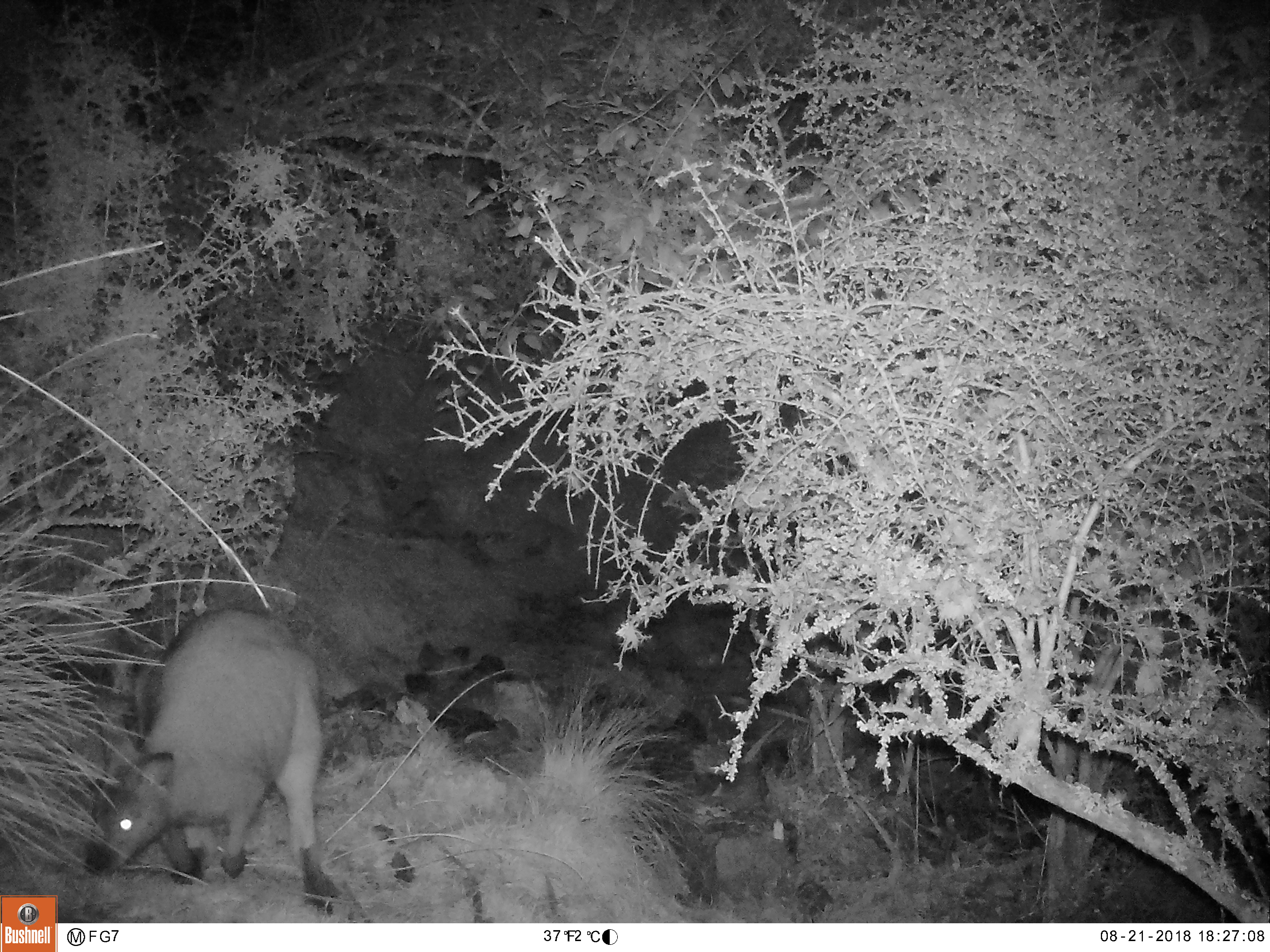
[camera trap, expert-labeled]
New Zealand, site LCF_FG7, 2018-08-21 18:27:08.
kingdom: Animalia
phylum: Chordata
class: Mammalia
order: Diprotodontia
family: Macropodidae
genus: Notamacropus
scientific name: Notamacropus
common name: wallaby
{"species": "wallaby (Notamacropus)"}